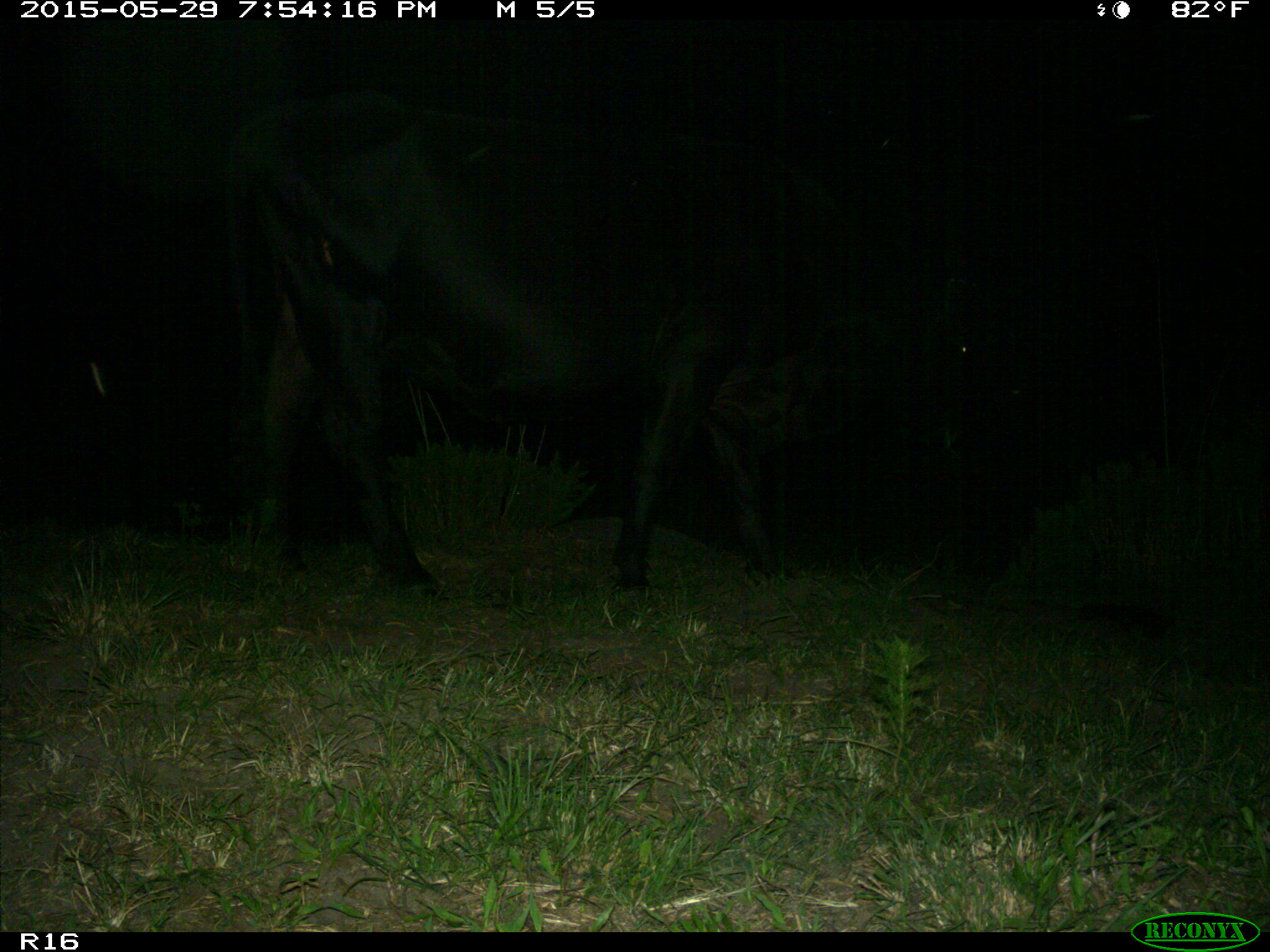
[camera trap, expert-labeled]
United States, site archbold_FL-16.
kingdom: Animalia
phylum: Chordata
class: Mammalia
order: Artiodactyla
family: Bovidae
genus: Bos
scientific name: Bos taurus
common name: domestic cow